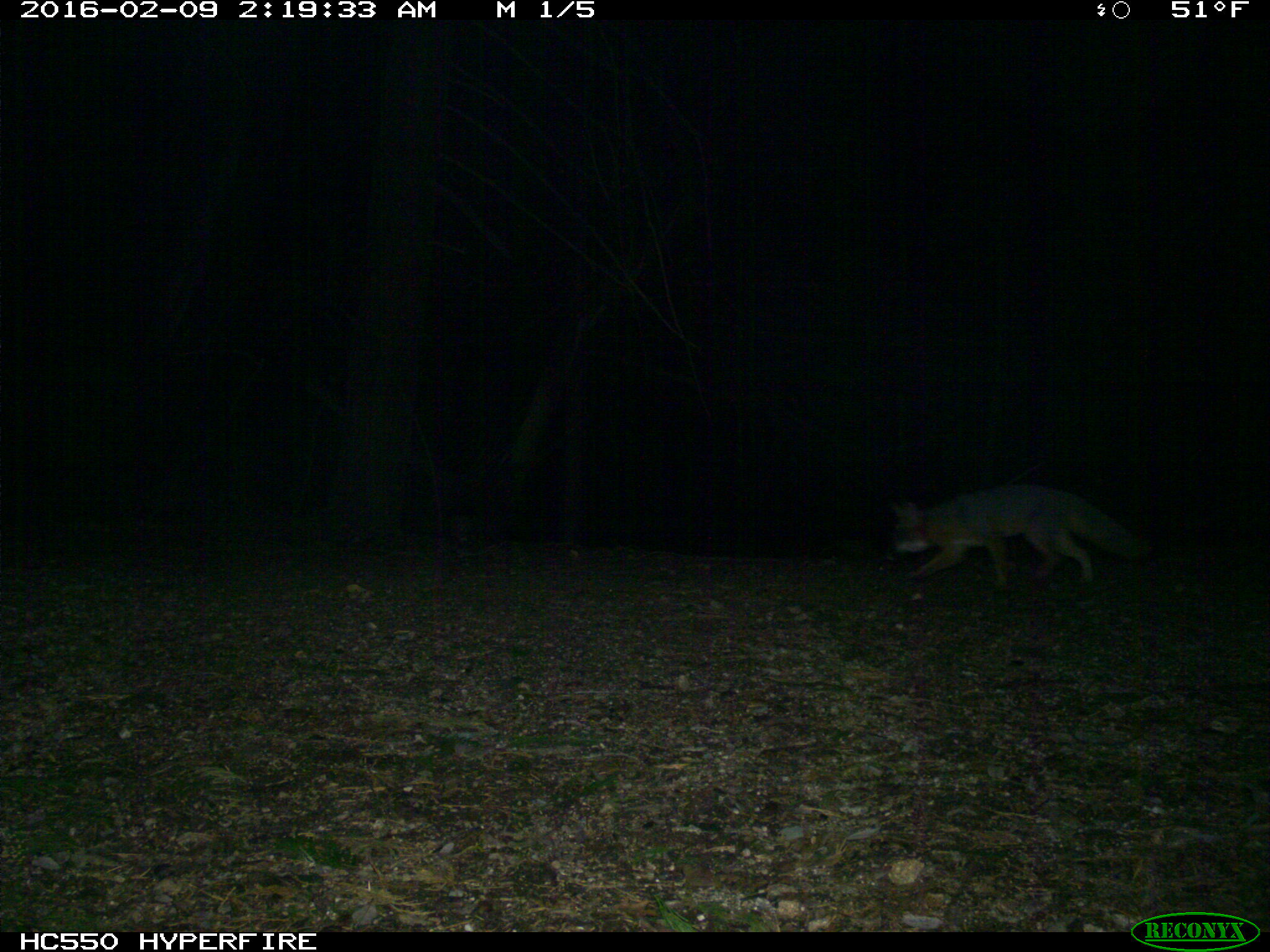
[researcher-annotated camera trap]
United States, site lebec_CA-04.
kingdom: Animalia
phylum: Chordata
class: Mammalia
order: Carnivora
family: Canidae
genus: Urocyon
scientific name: Urocyon cinereoargenteus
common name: gray fox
Urocyon cinereoargenteus (gray fox).